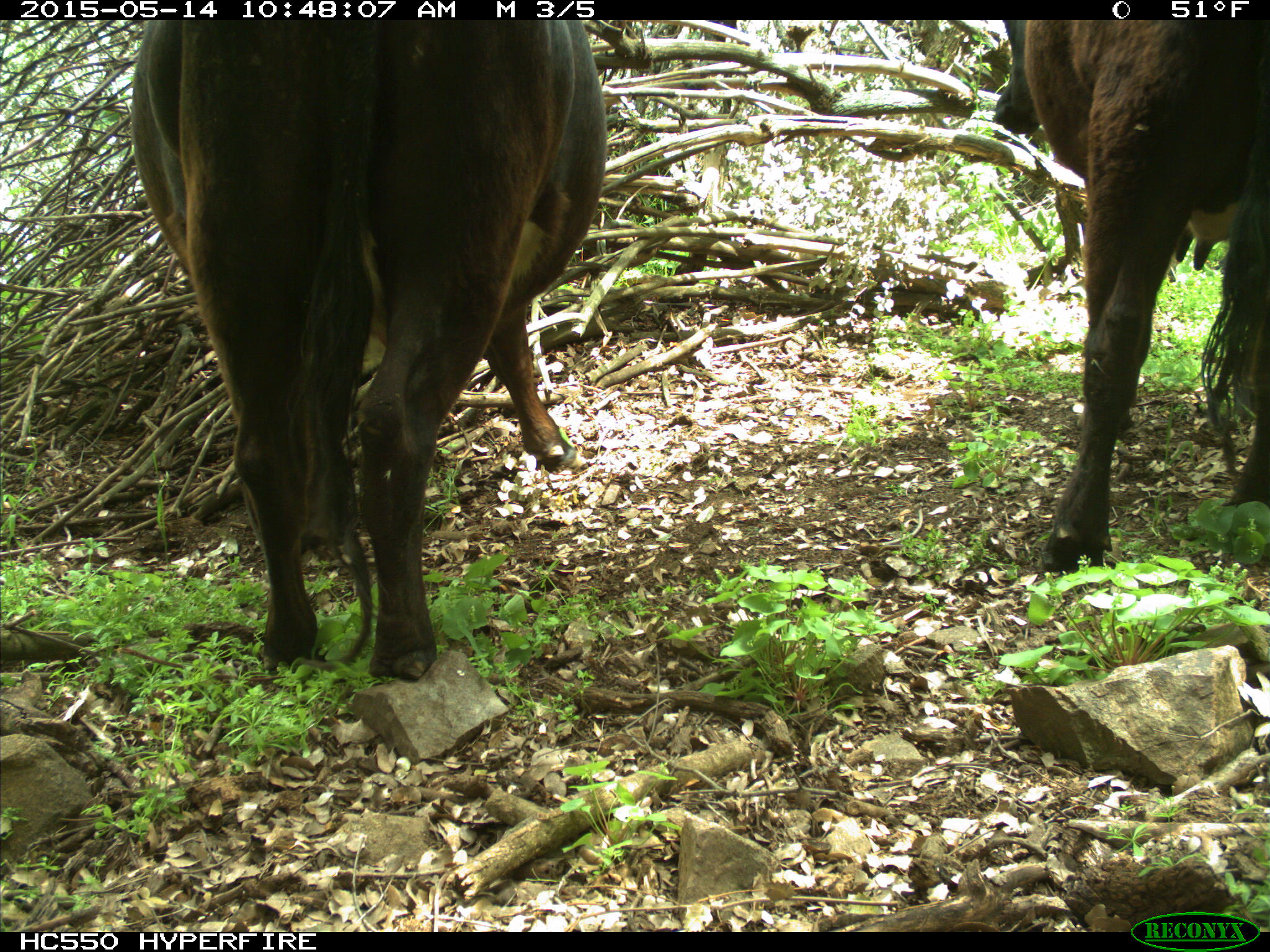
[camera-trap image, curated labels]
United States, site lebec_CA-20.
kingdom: Animalia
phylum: Chordata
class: Mammalia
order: Artiodactyla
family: Bovidae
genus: Bos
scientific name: Bos taurus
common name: domestic cow